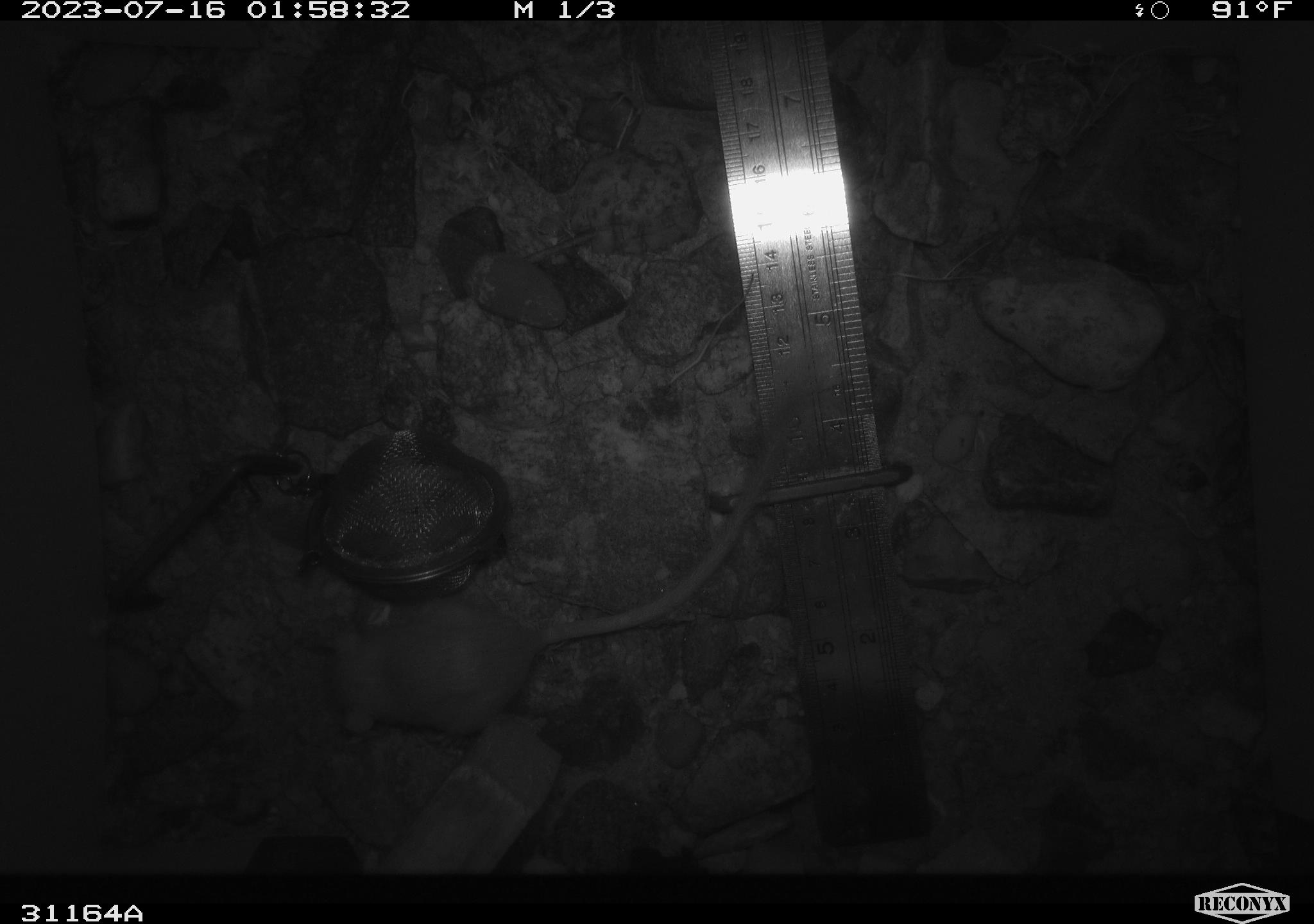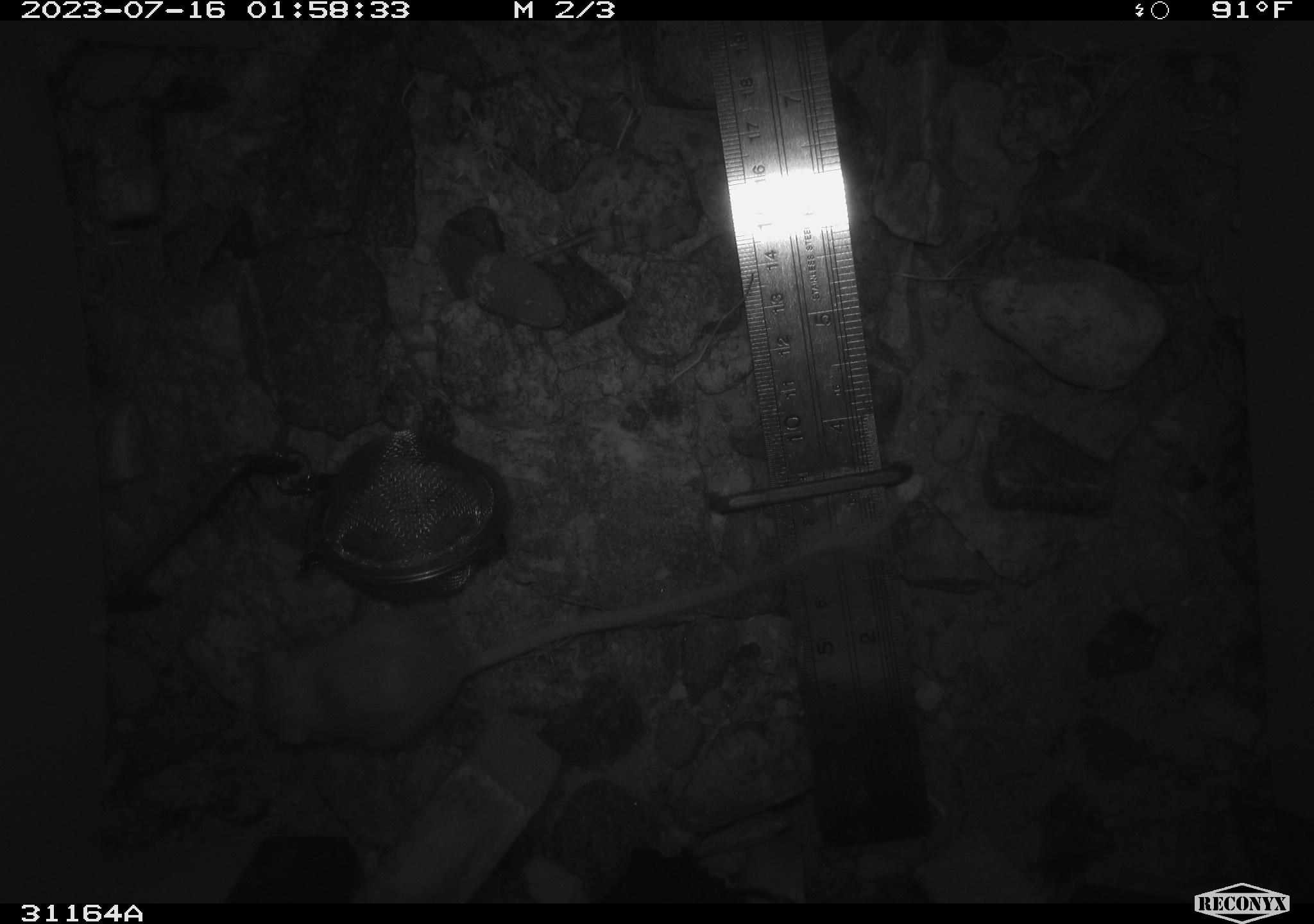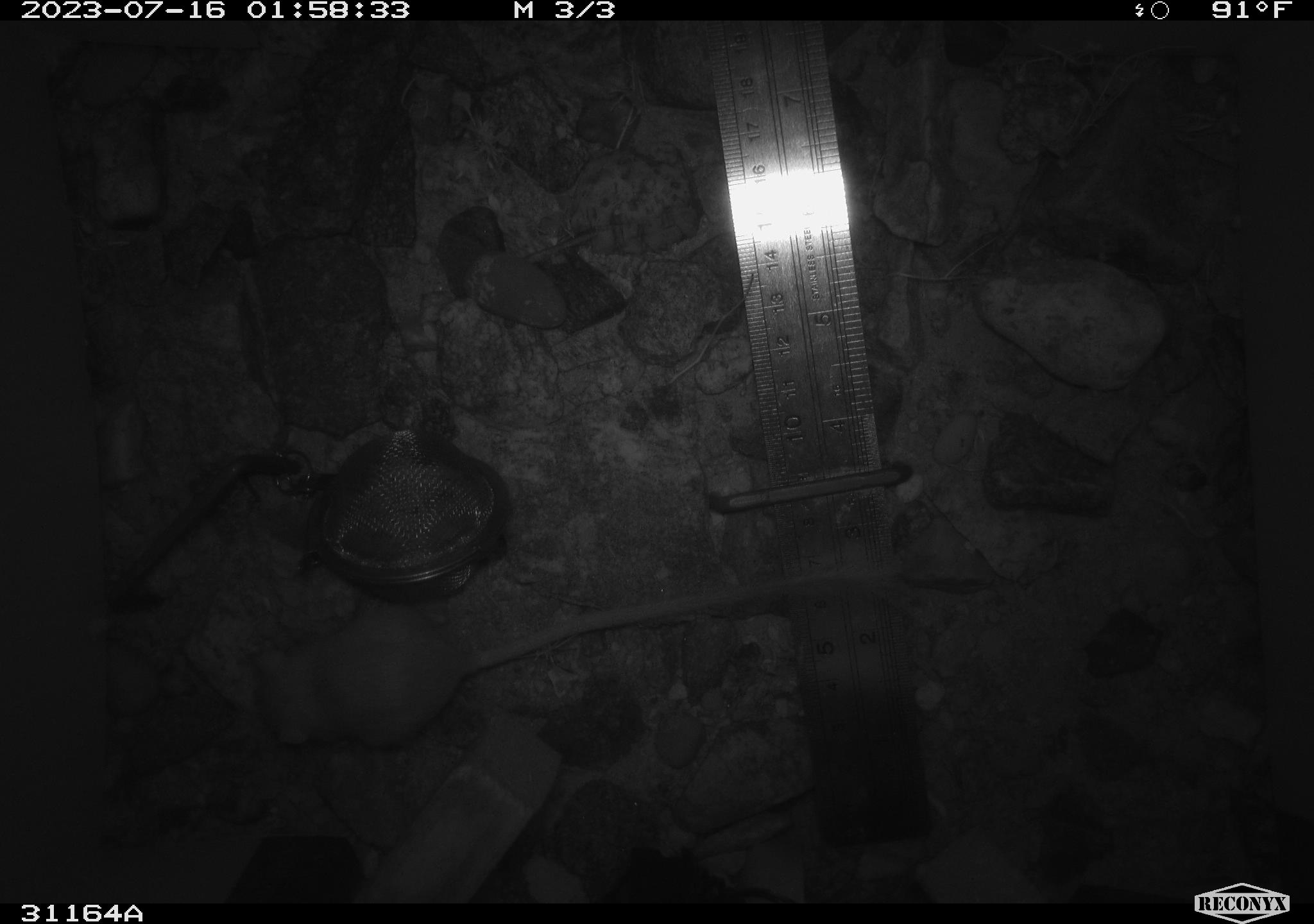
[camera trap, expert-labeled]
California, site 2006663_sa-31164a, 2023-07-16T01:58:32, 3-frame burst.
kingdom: Animalia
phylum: Chordata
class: Mammalia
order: Rodentia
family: Heteromyidae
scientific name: Heteromyidae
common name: kangaroo rats and pocket mice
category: heteromyidae family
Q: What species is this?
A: Heteromyidae family (kangaroo rats and pocket mice) (Heteromyidae).